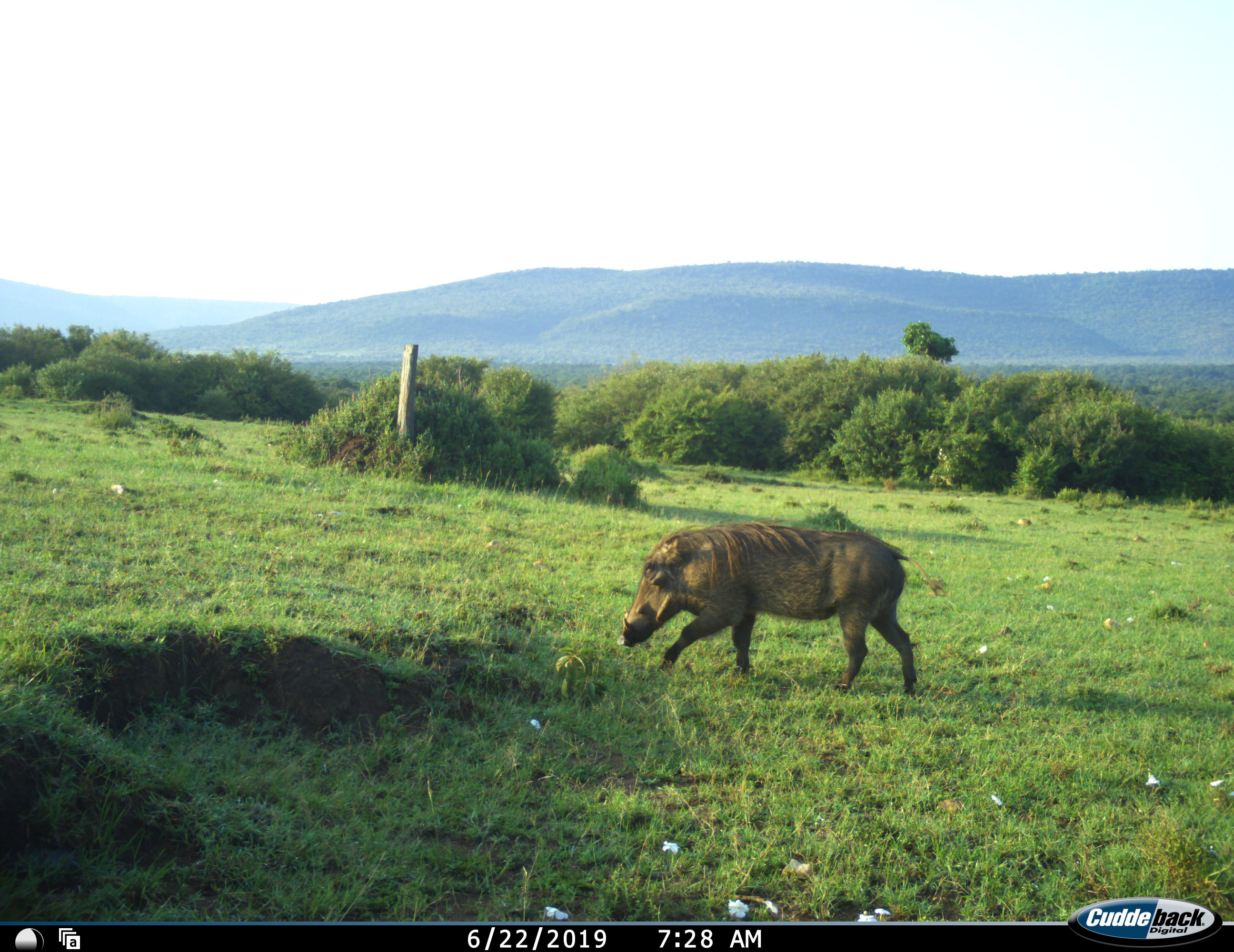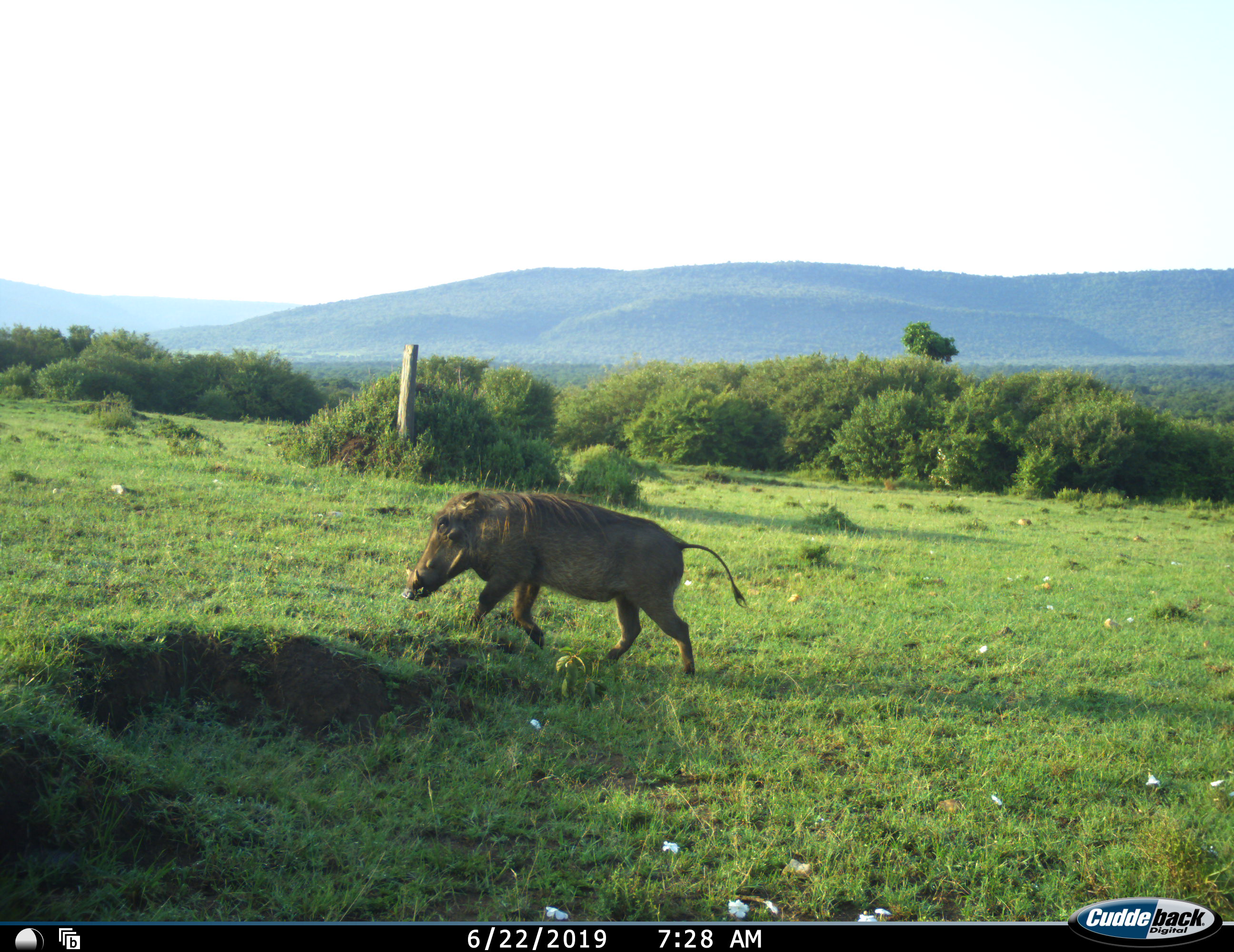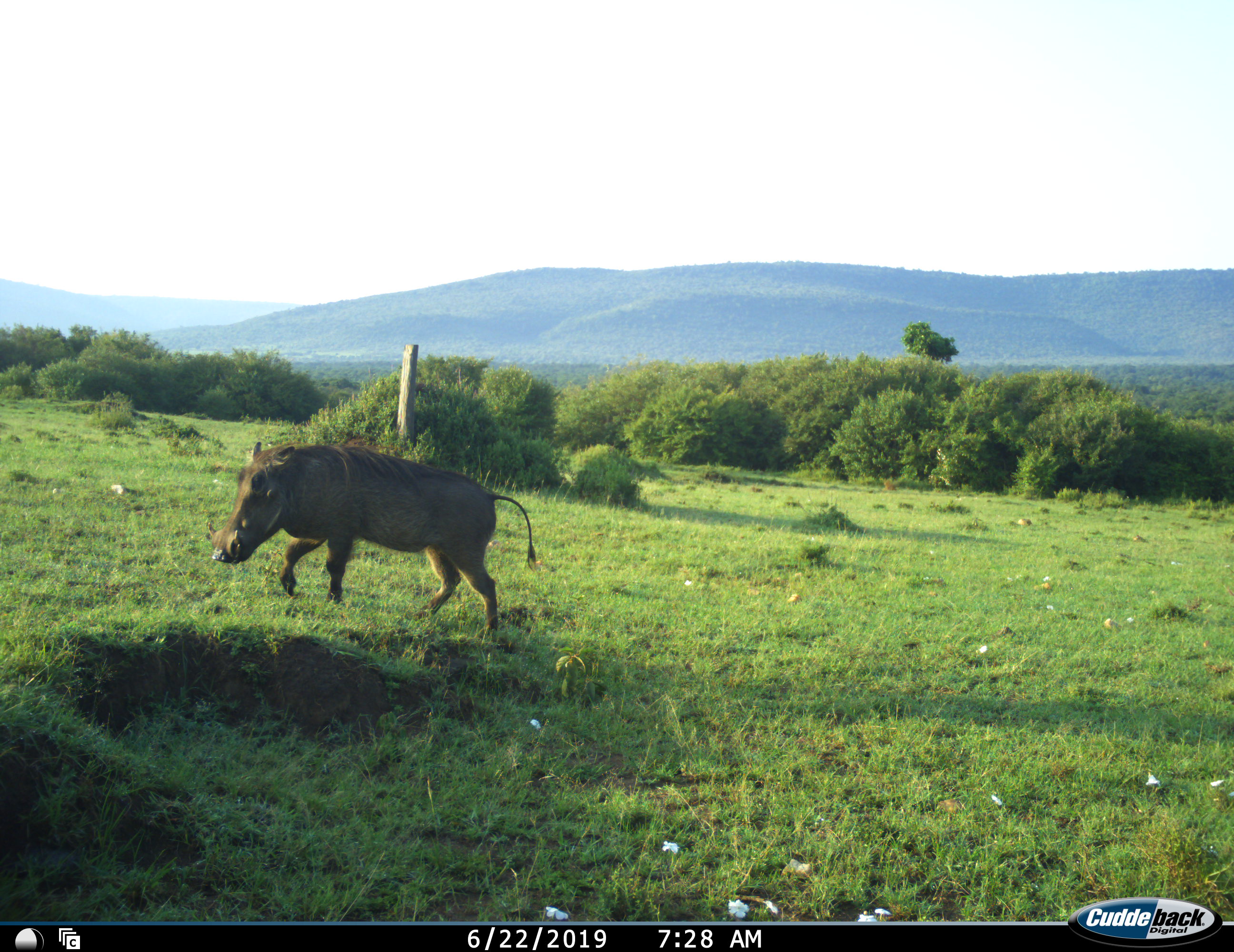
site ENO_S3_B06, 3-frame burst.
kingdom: Animalia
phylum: Chordata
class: Mammalia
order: Artiodactyla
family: Suidae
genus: Phacochoerus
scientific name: Phacochoerus africanus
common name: warthog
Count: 1.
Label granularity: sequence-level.